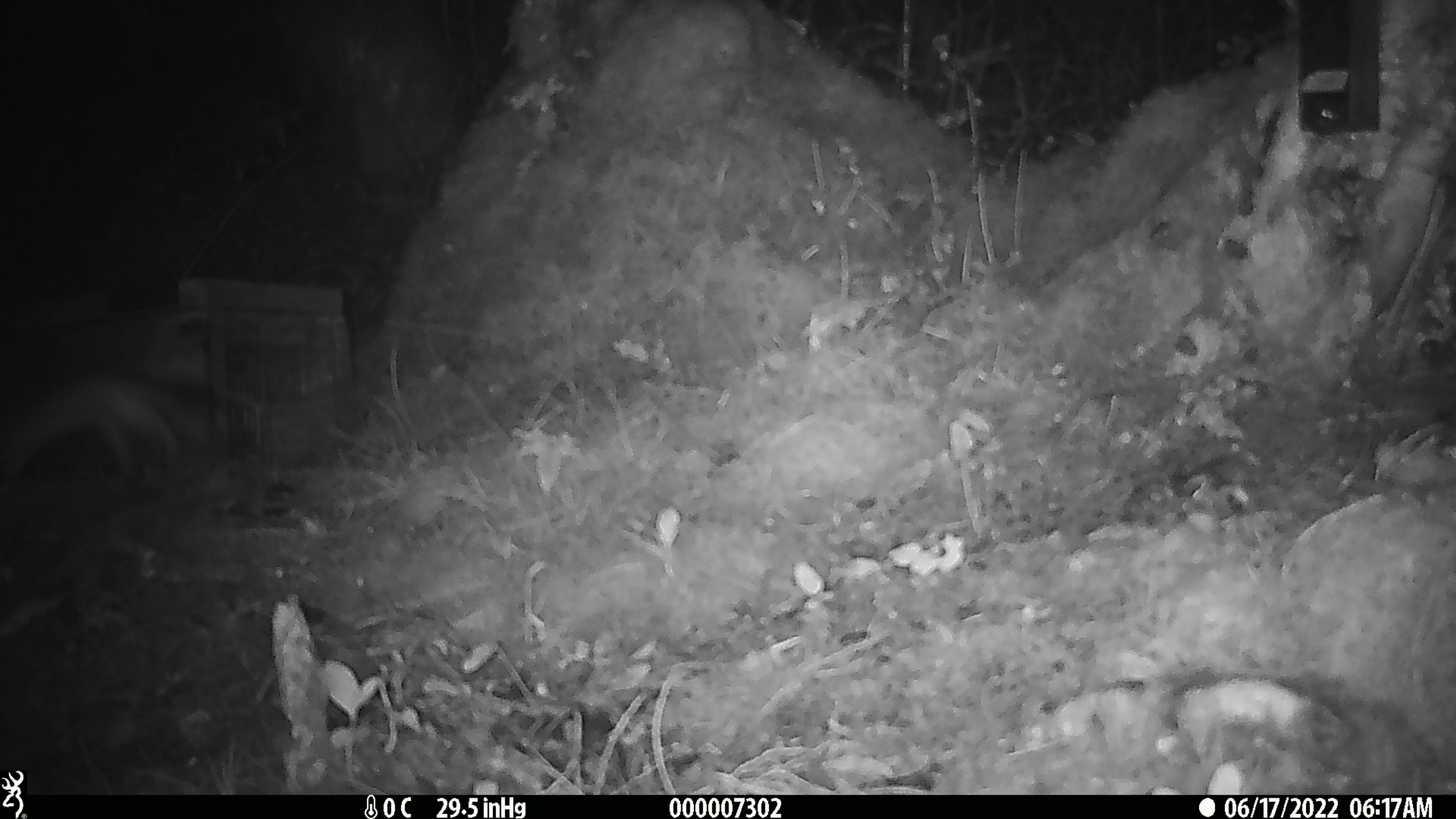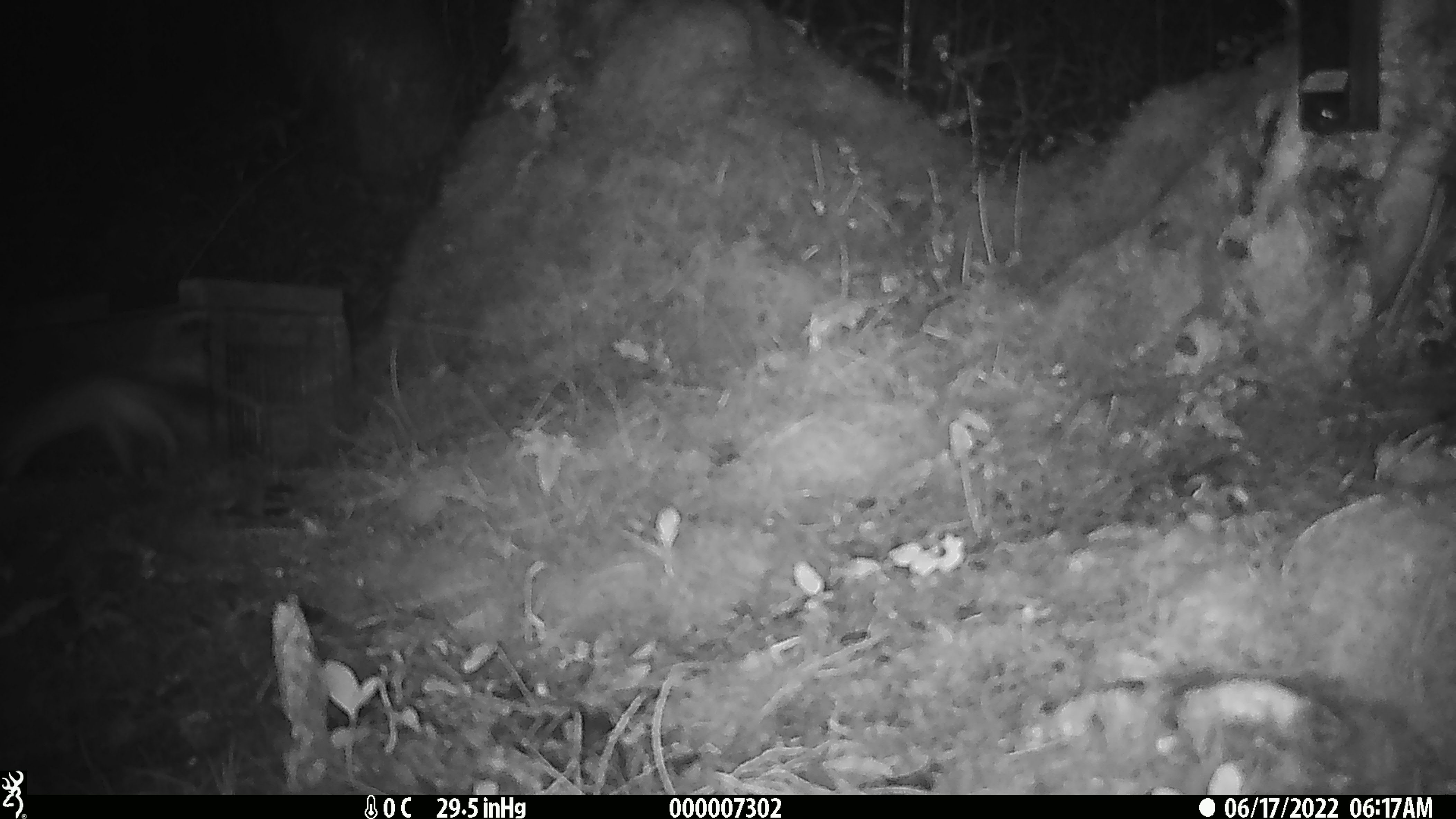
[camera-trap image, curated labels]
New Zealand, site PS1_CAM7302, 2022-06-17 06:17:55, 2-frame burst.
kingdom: Animalia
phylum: Chordata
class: Mammalia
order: Carnivora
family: Mustelidae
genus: Mustela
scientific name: Mustela erminea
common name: stoat